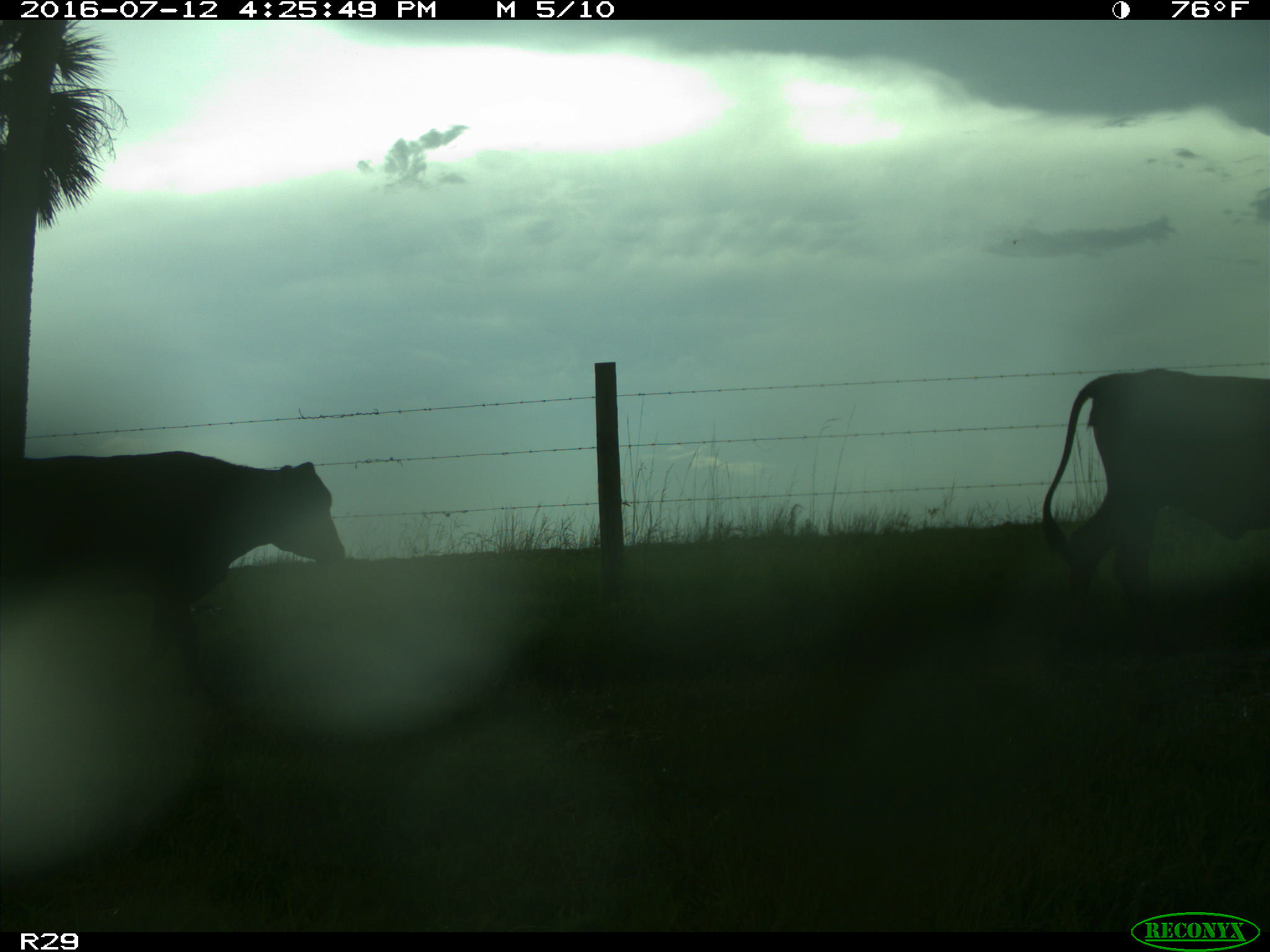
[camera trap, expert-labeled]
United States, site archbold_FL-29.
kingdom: Animalia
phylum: Chordata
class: Mammalia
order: Artiodactyla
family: Bovidae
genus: Bos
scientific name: Bos taurus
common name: domestic cow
Bos taurus (domestic cow).